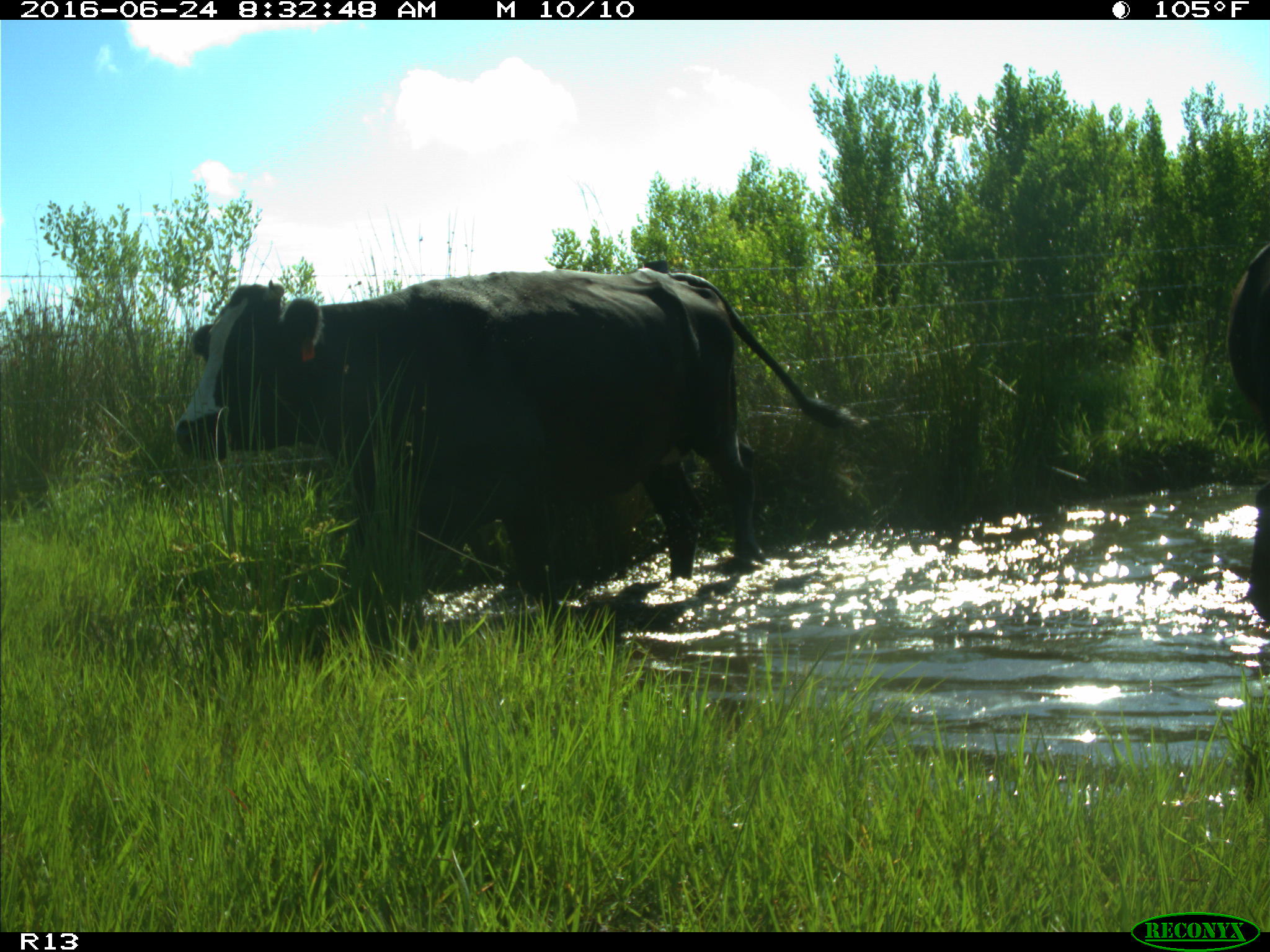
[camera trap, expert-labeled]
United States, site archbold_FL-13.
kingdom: Animalia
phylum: Chordata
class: Mammalia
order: Artiodactyla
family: Bovidae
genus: Bos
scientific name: Bos taurus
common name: domestic cow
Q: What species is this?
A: Bos taurus (domestic cow).